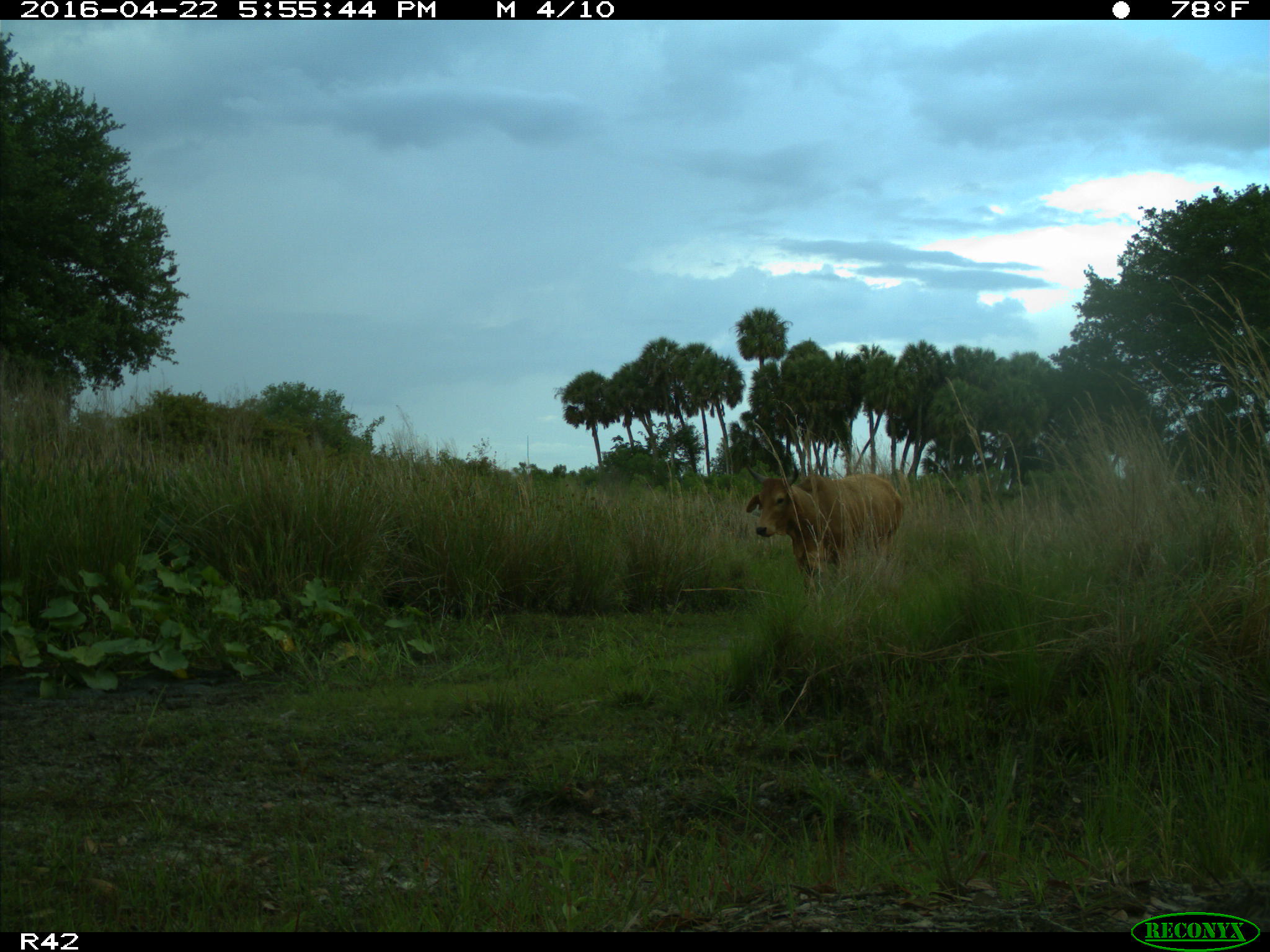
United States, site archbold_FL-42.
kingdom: Animalia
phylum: Chordata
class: Mammalia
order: Artiodactyla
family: Bovidae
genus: Bos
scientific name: Bos taurus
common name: domestic cow